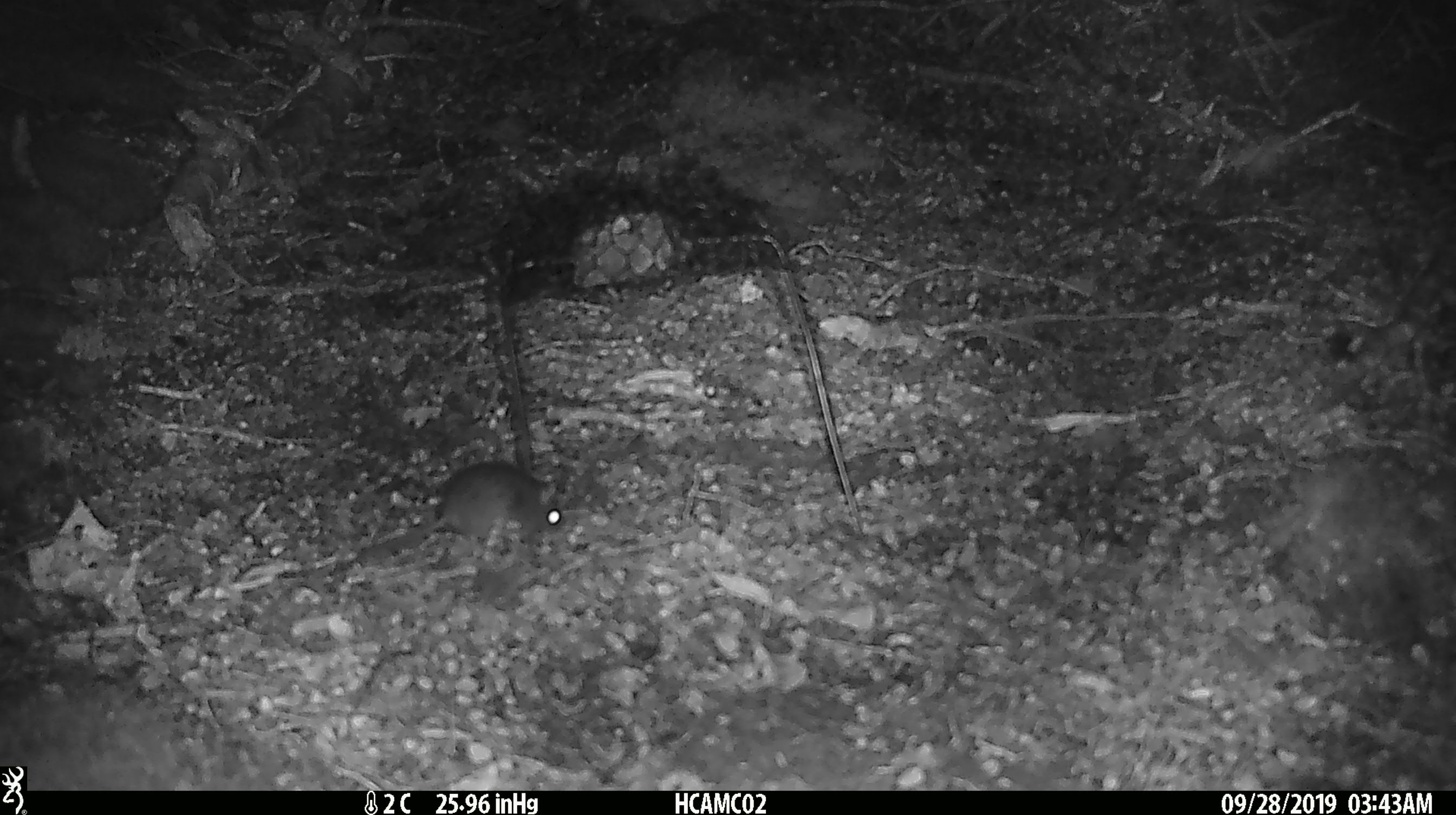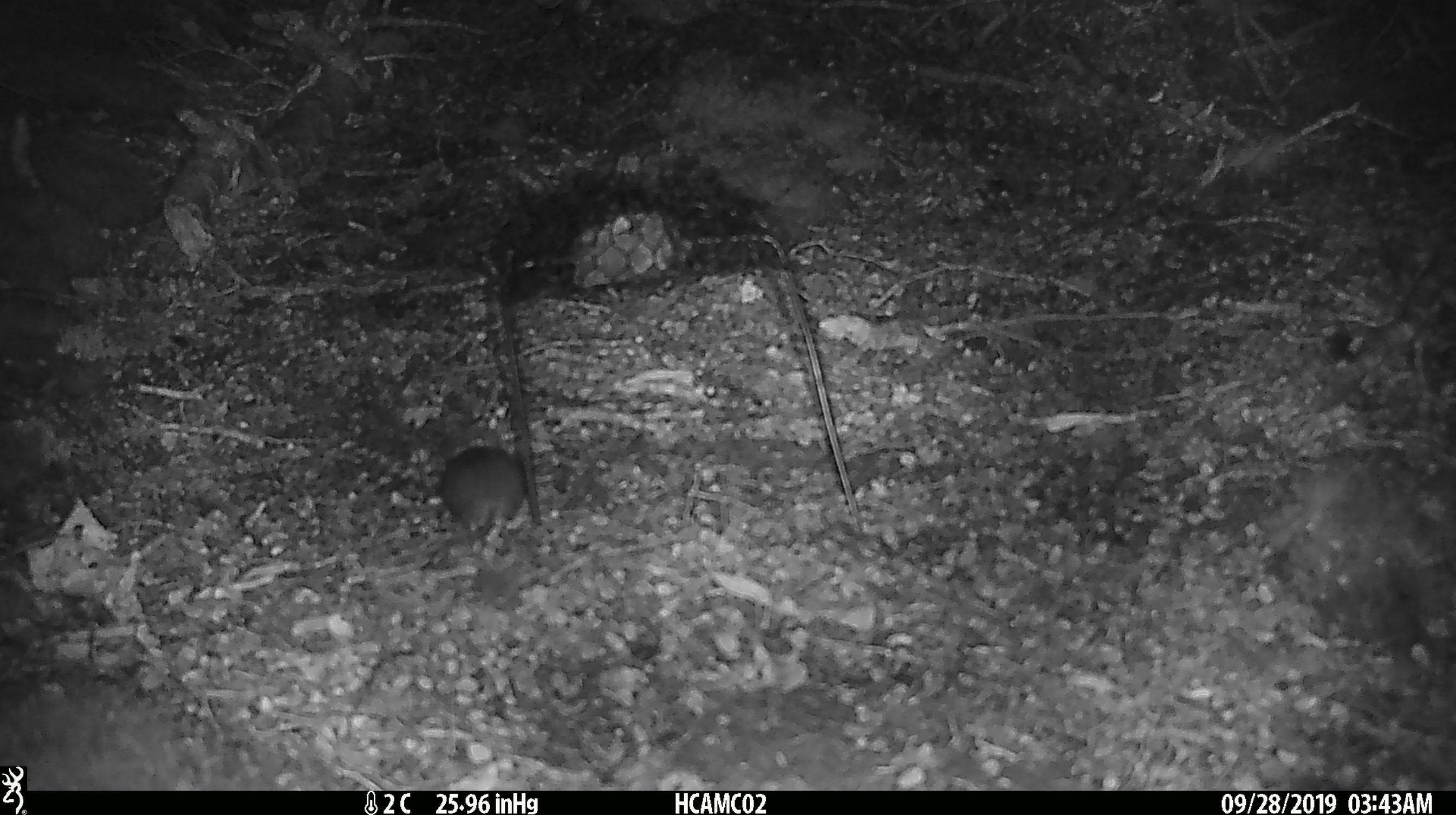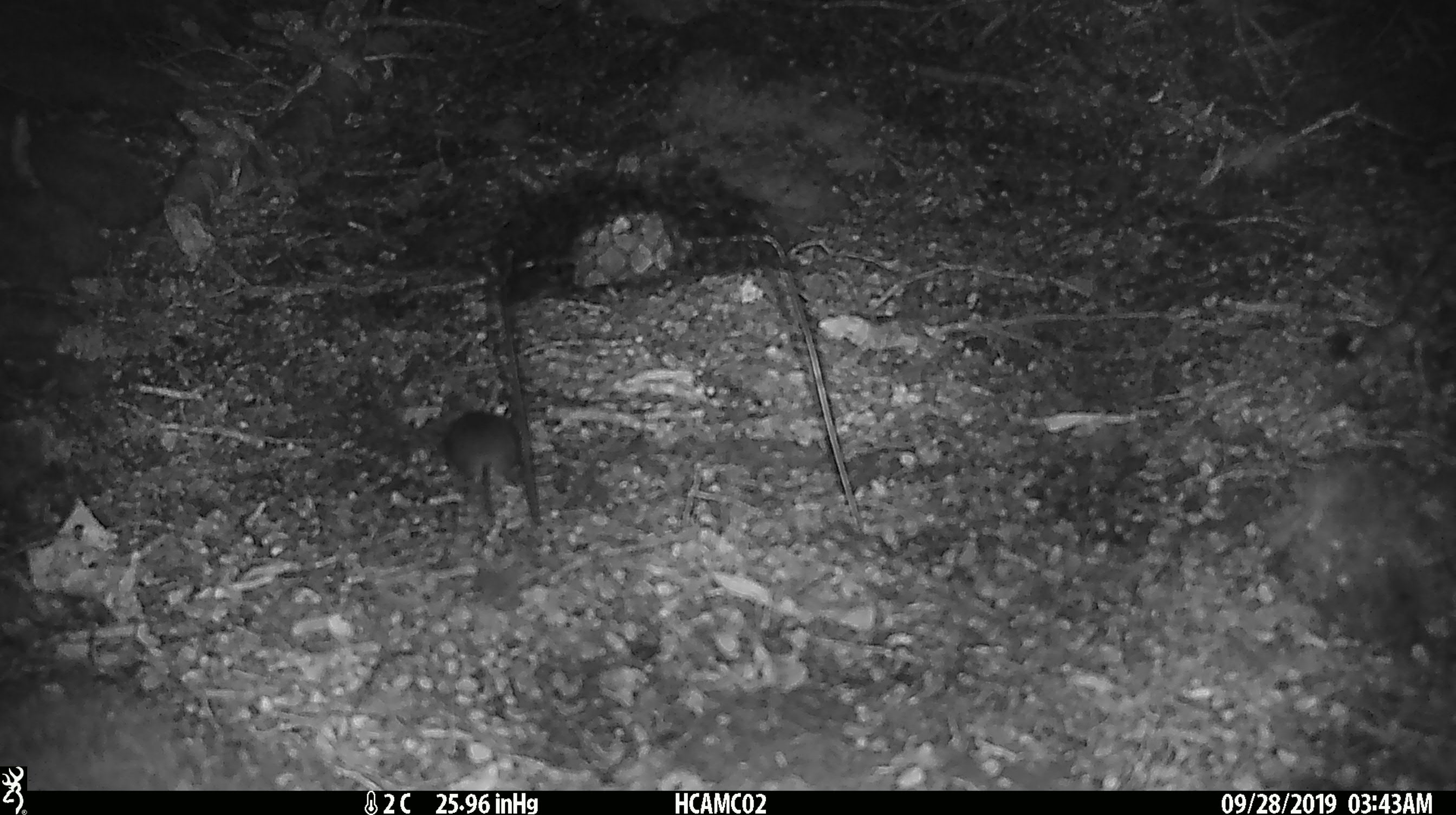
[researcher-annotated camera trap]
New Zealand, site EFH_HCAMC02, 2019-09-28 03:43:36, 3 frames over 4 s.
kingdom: Animalia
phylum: Chordata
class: Mammalia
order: Rodentia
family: Muridae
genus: Mus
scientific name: Mus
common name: mouse